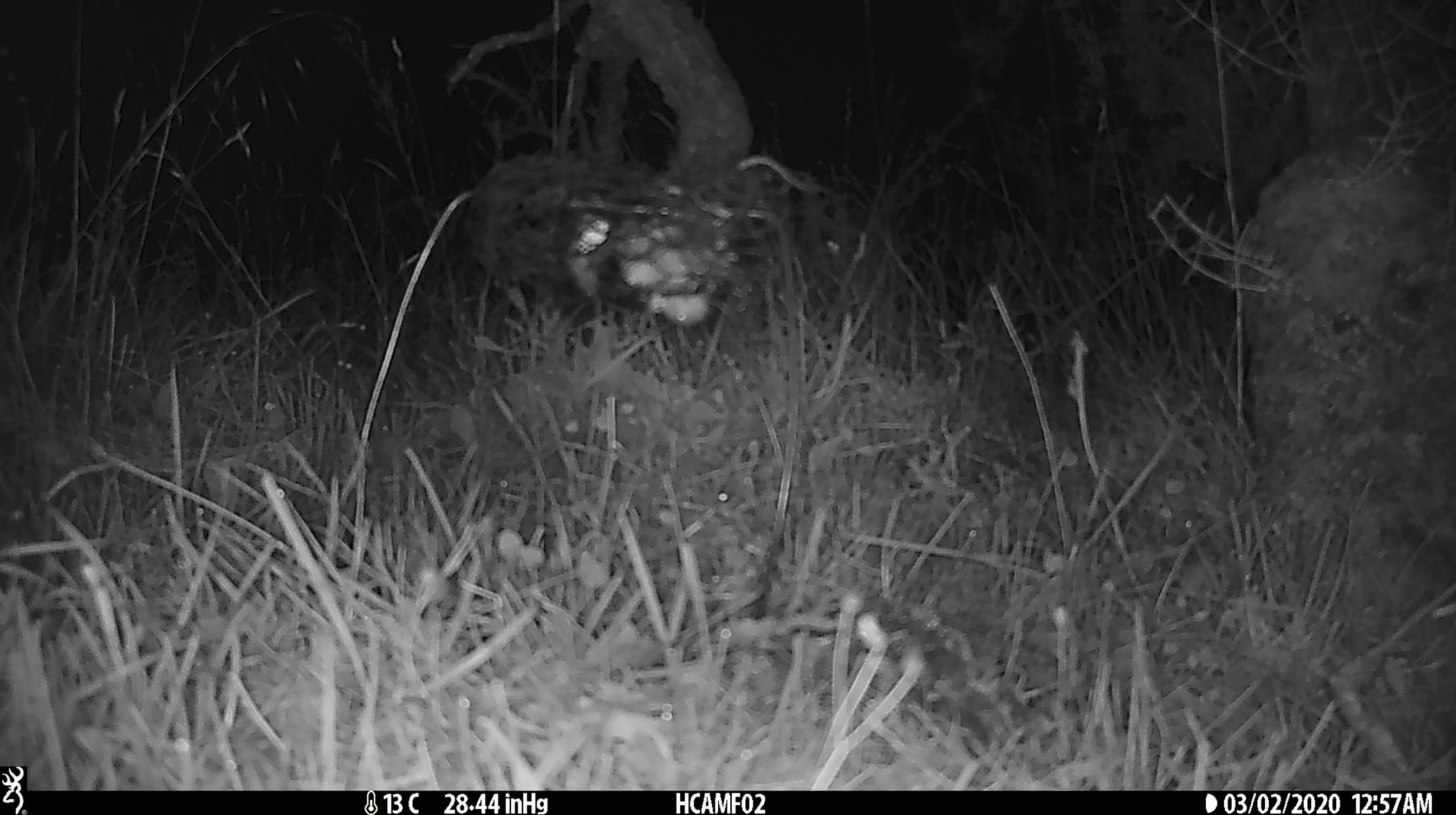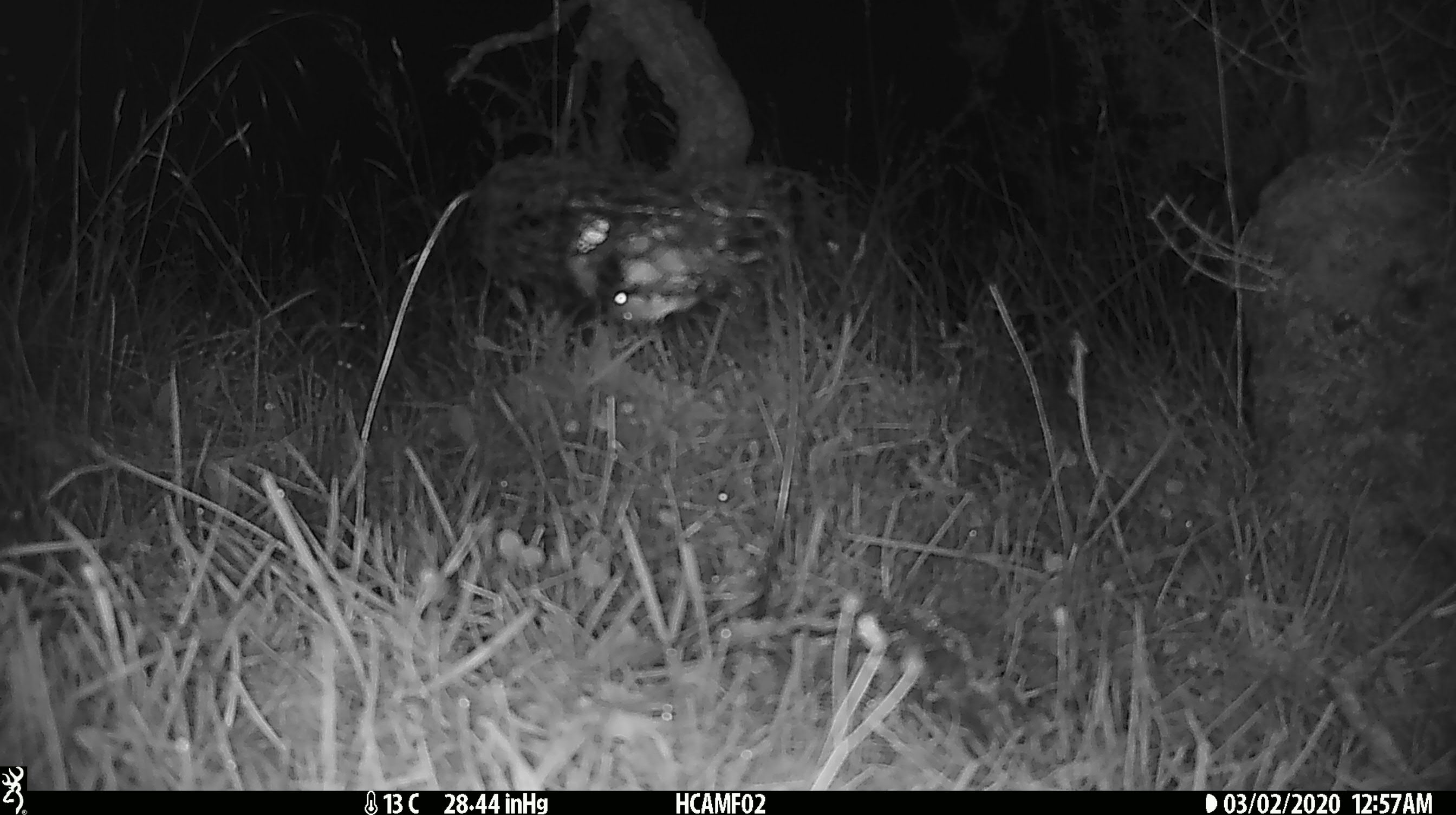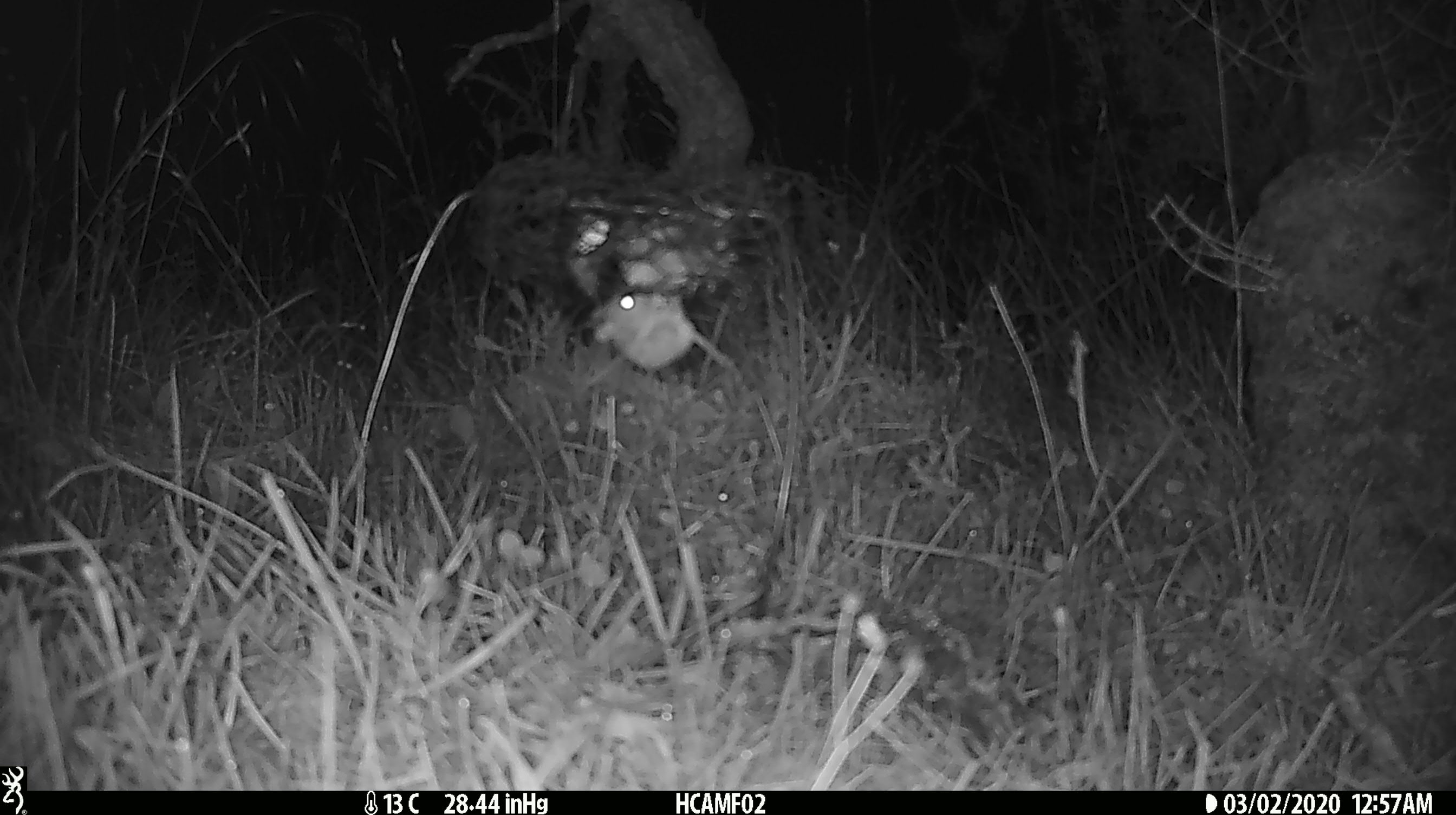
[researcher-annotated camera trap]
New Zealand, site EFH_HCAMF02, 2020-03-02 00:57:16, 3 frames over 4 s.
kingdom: Animalia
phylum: Chordata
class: Mammalia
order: Rodentia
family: Muridae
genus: Mus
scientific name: Mus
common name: mouse